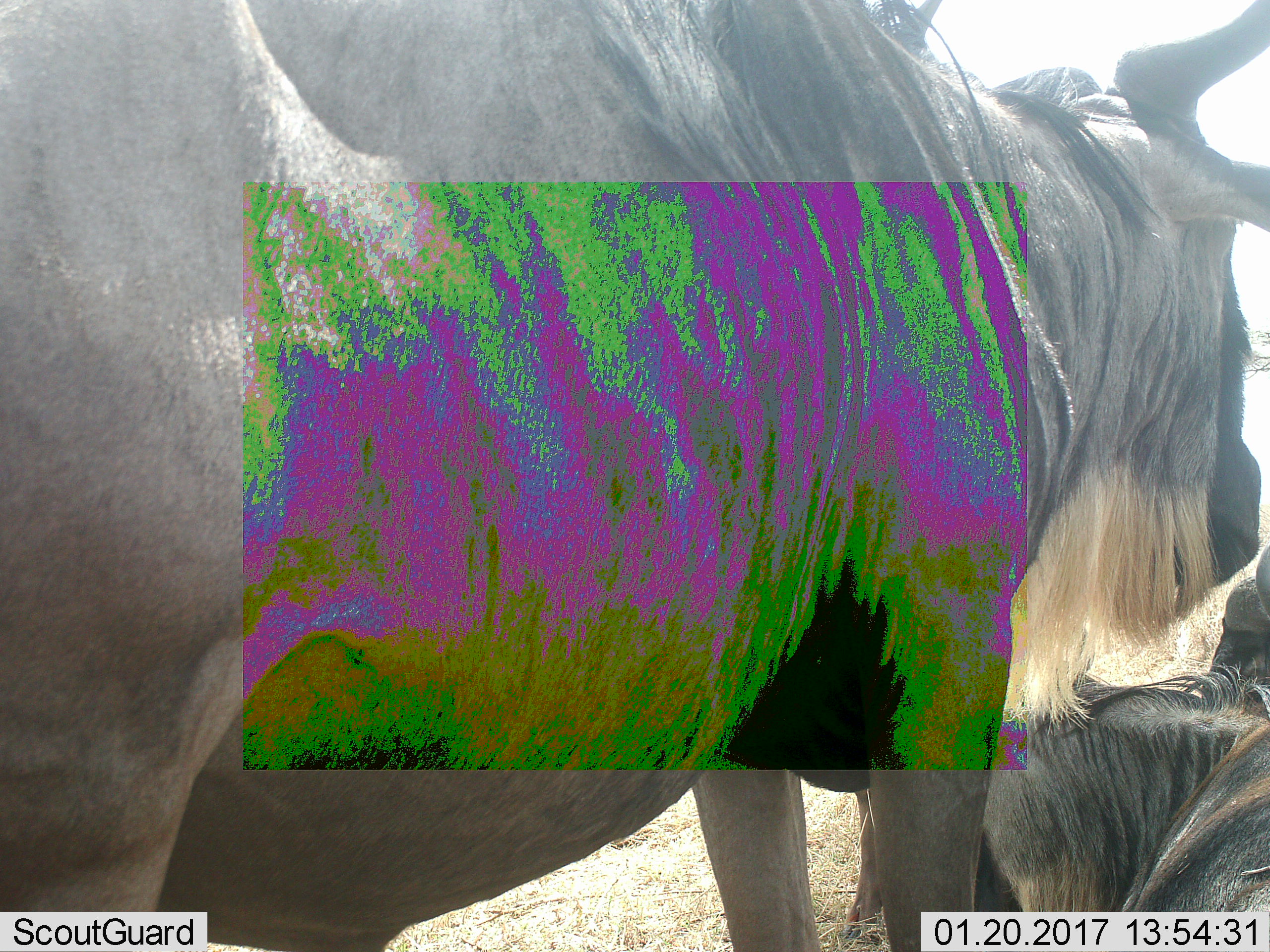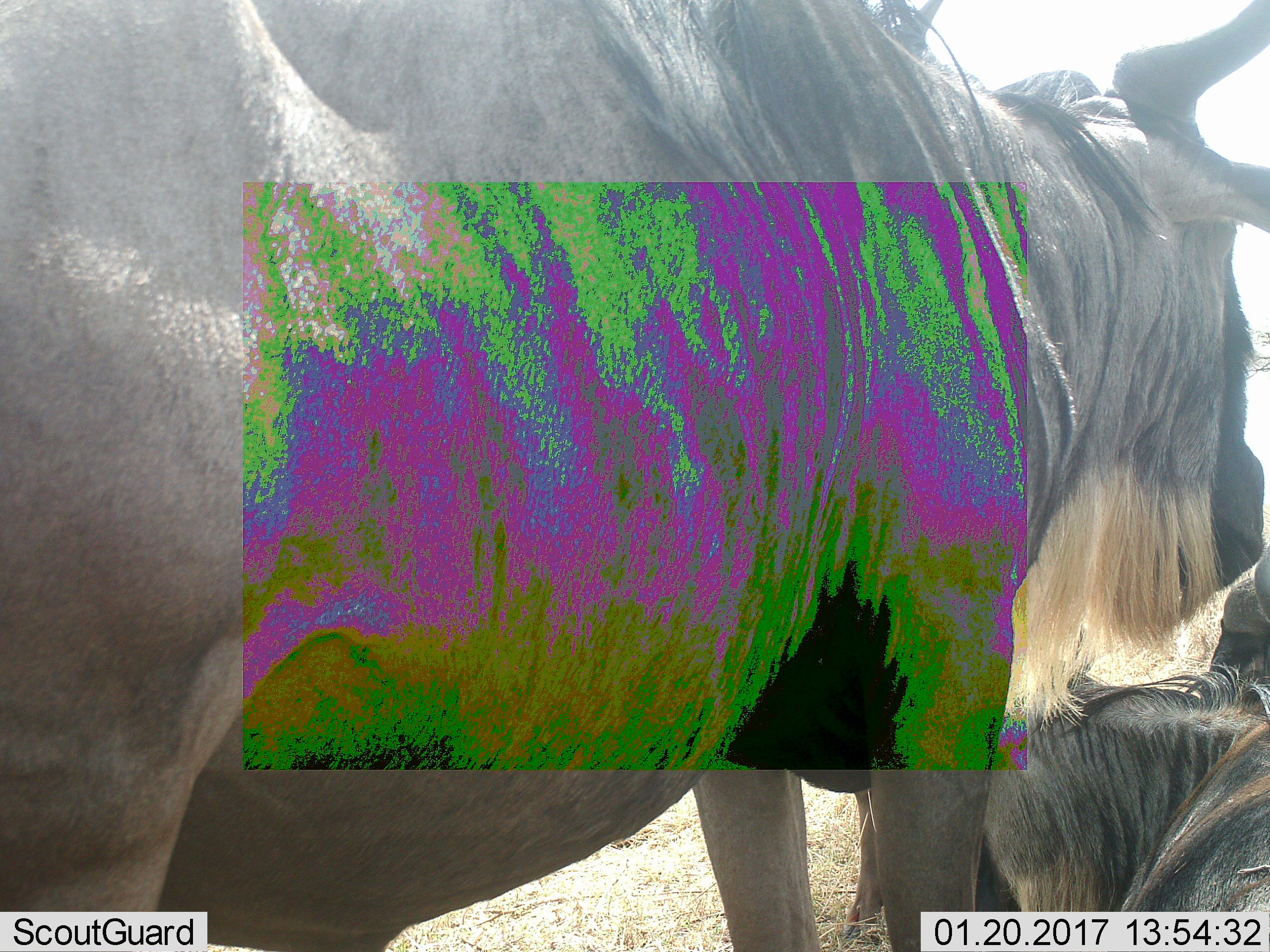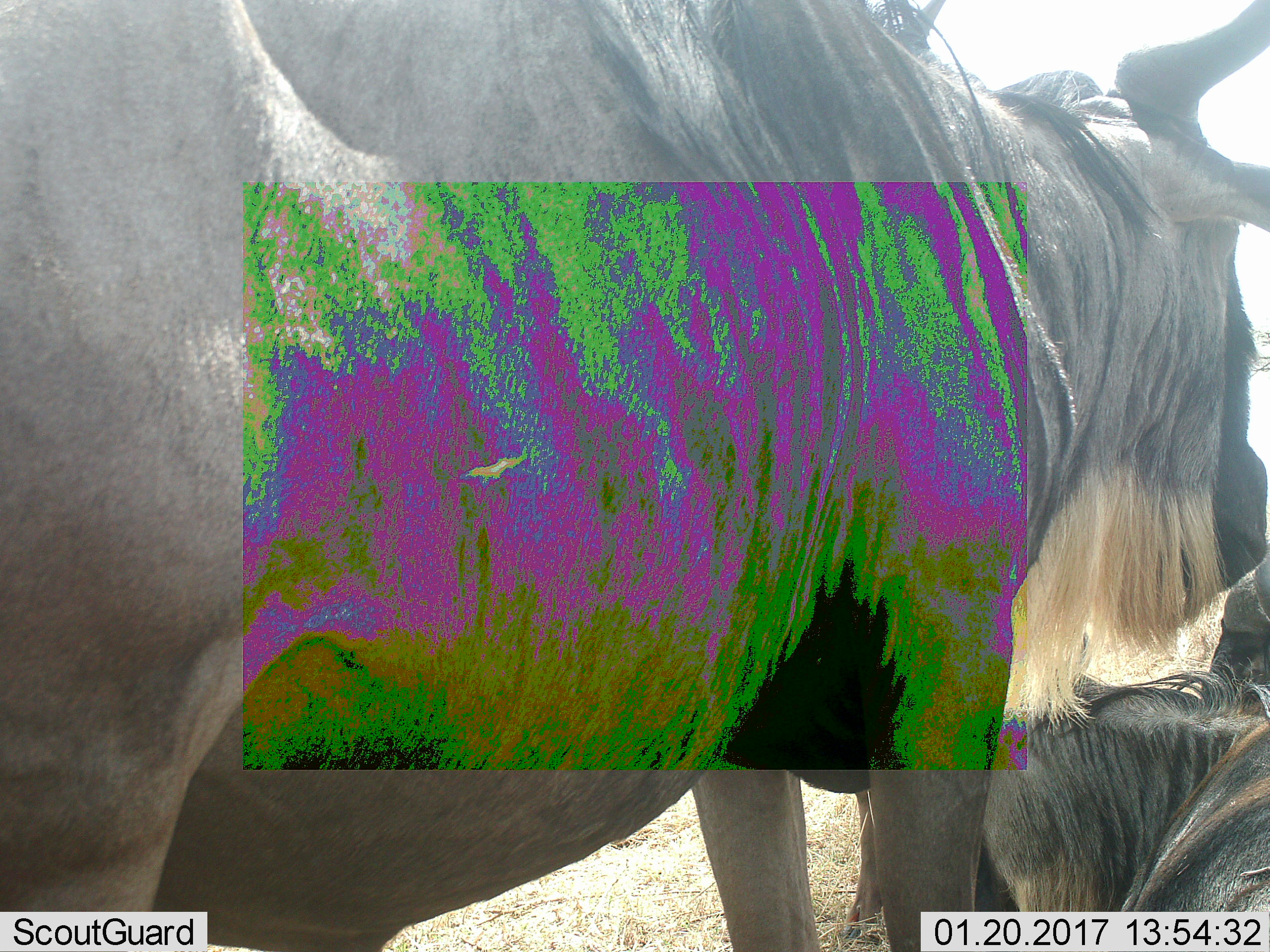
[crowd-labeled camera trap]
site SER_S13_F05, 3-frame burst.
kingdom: Animalia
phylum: Chordata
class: Mammalia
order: Artiodactyla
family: Bovidae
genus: Connochaetes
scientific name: Connochaetes taurinus taurinus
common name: blue wildebeest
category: wildebeestblue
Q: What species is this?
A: Wildebeestblue (blue wildebeest) (Connochaetes taurinus taurinus).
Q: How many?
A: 3.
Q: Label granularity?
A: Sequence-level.